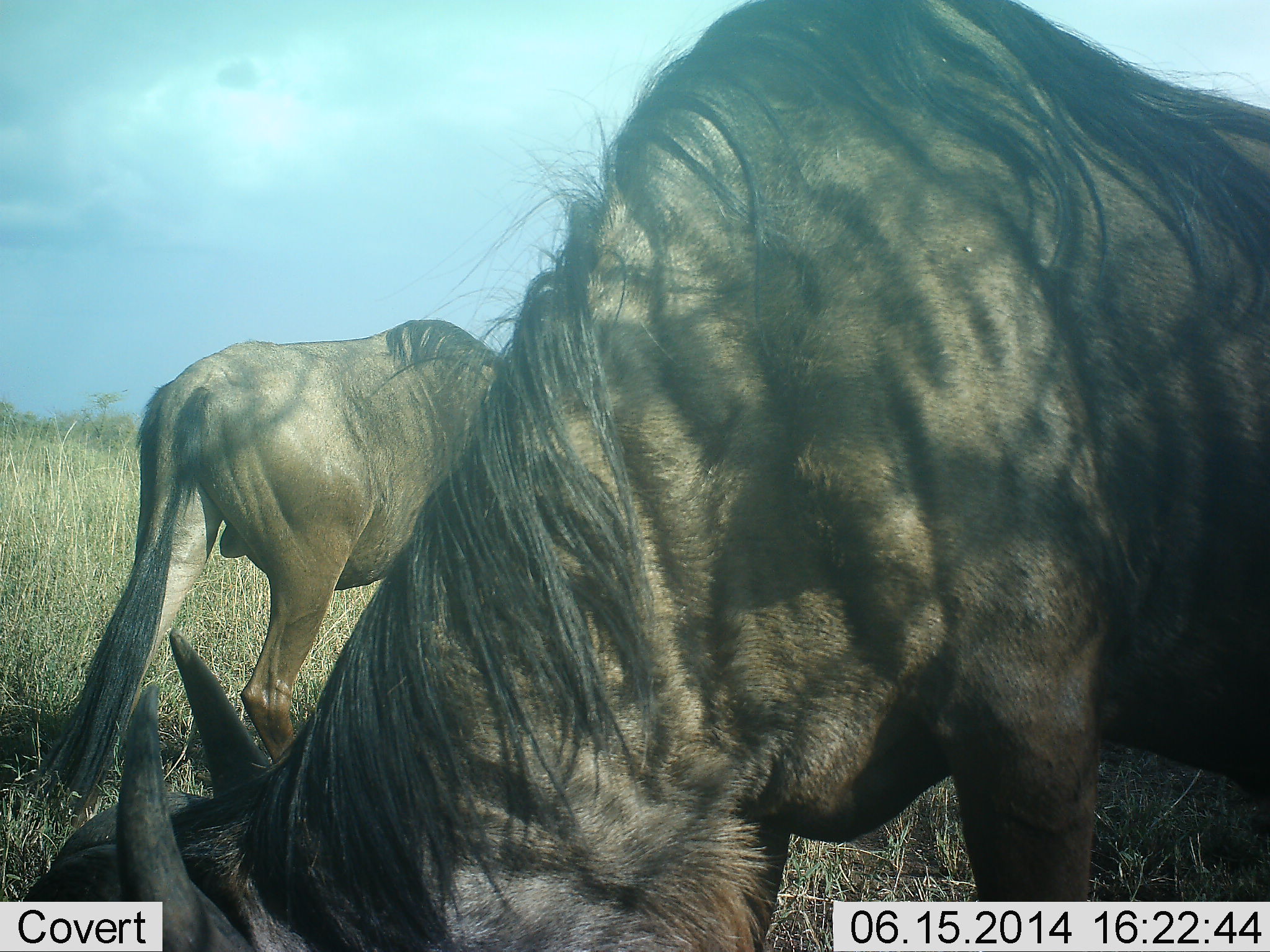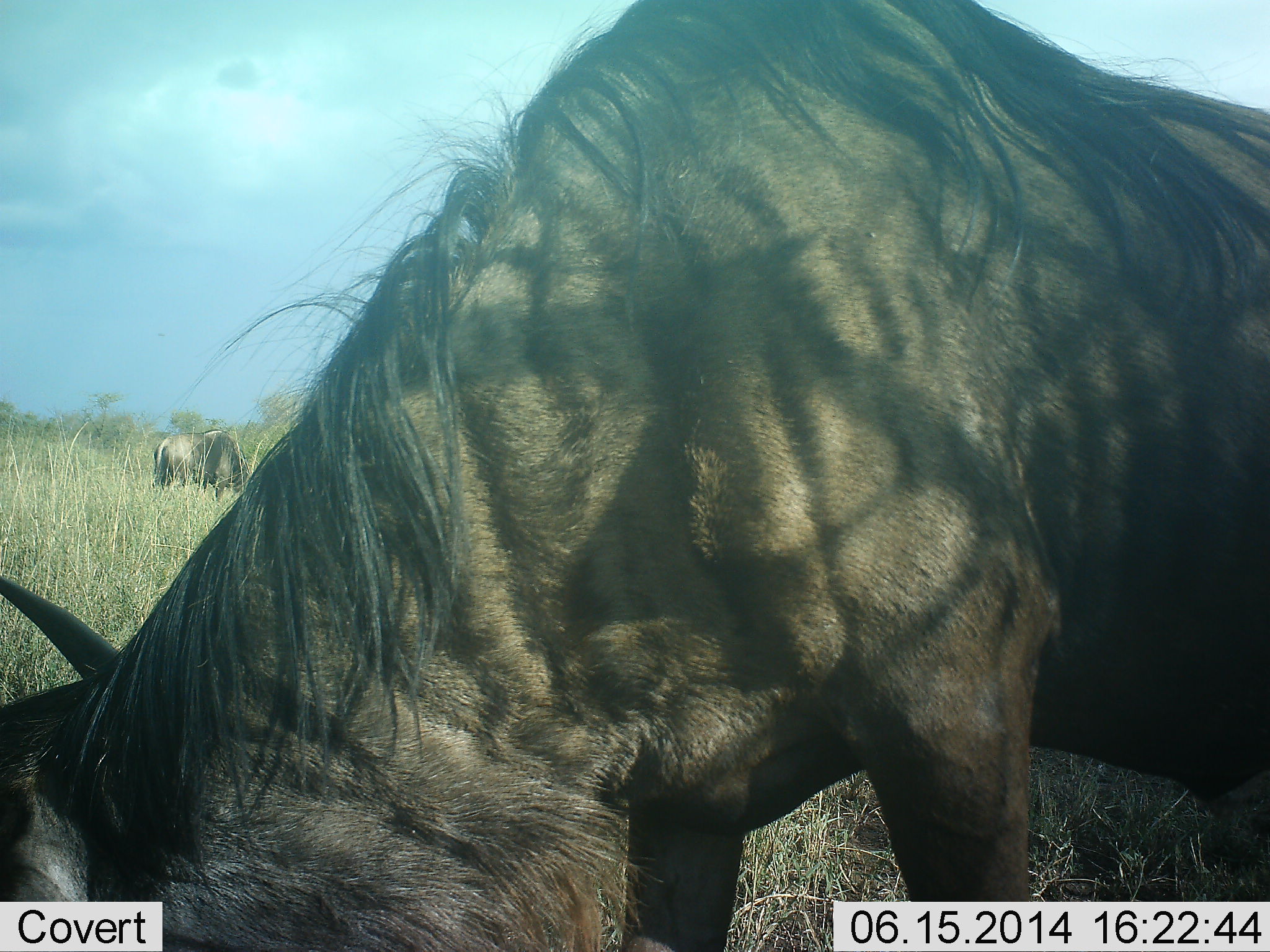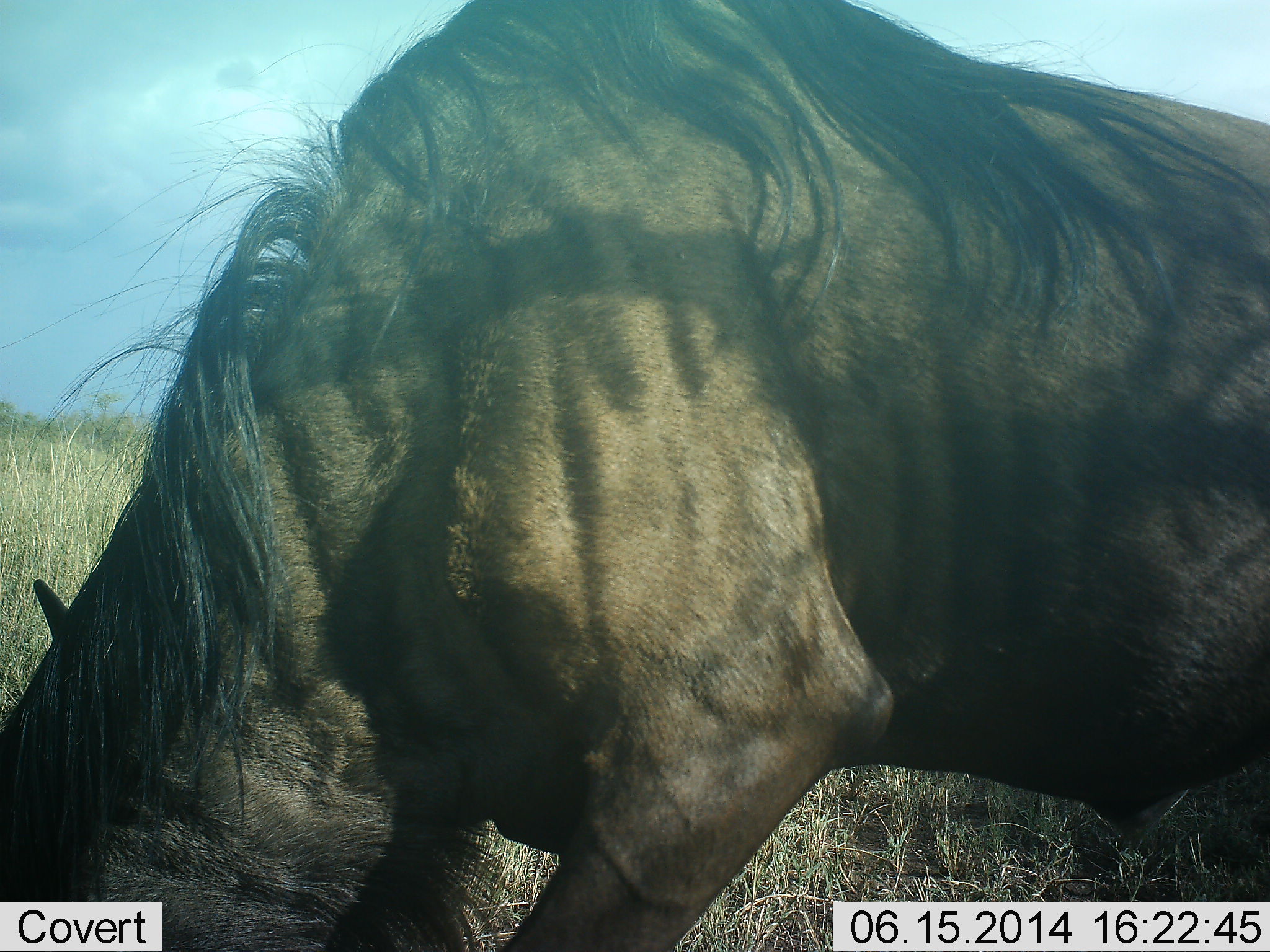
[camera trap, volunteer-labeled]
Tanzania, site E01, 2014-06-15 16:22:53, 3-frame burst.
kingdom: Animalia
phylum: Chordata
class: Mammalia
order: Artiodactyla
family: Bovidae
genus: Connochaetes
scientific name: Connochaetes taurinus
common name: blue wildebeest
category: wildebeest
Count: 3.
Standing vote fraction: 30%.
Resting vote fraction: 0%.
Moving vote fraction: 20%.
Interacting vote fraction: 0%.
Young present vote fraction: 0%.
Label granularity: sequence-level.